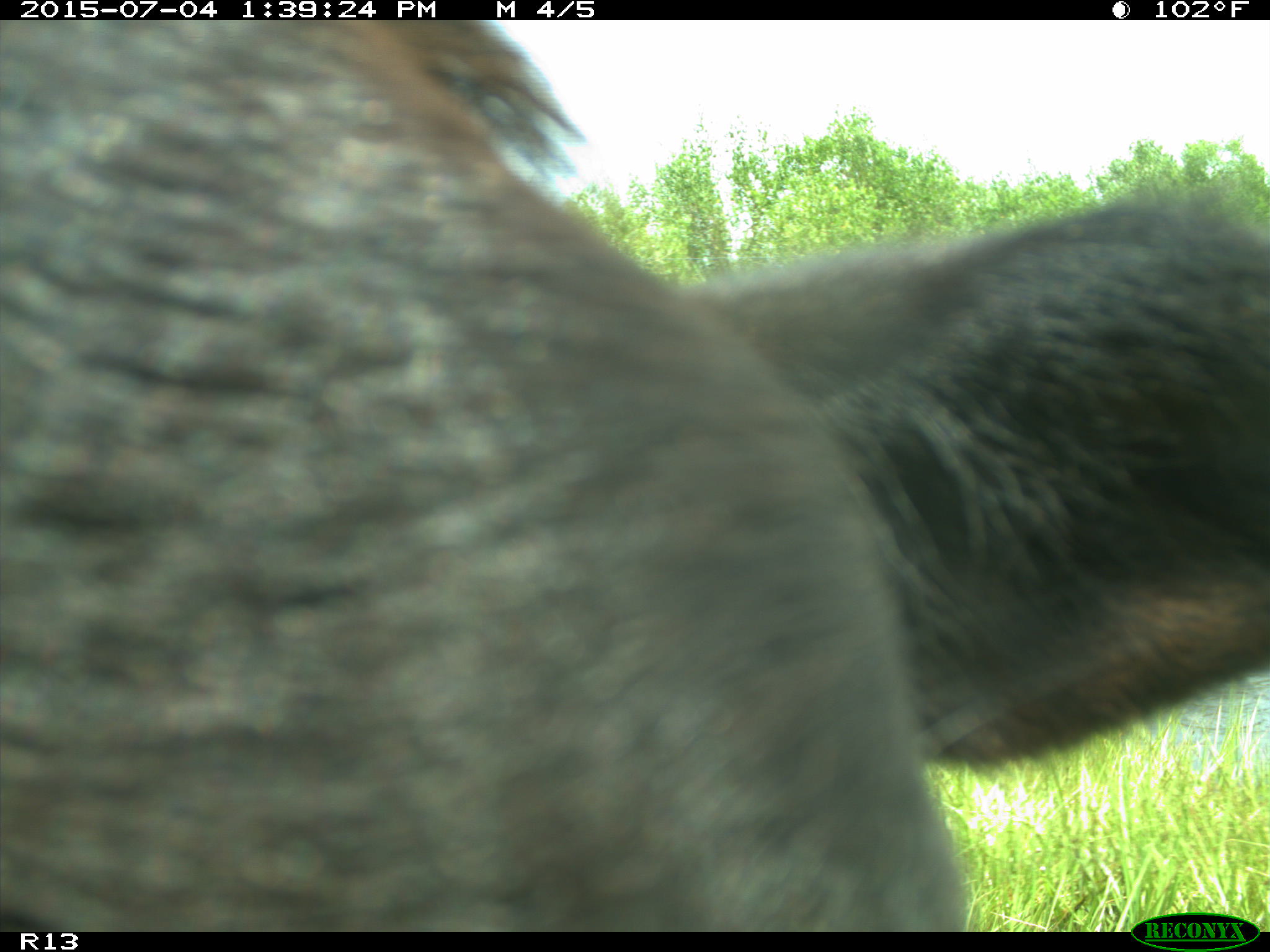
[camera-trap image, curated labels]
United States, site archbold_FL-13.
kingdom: Animalia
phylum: Chordata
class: Mammalia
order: Artiodactyla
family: Bovidae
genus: Bos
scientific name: Bos taurus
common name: domestic cow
Bos taurus (domestic cow).